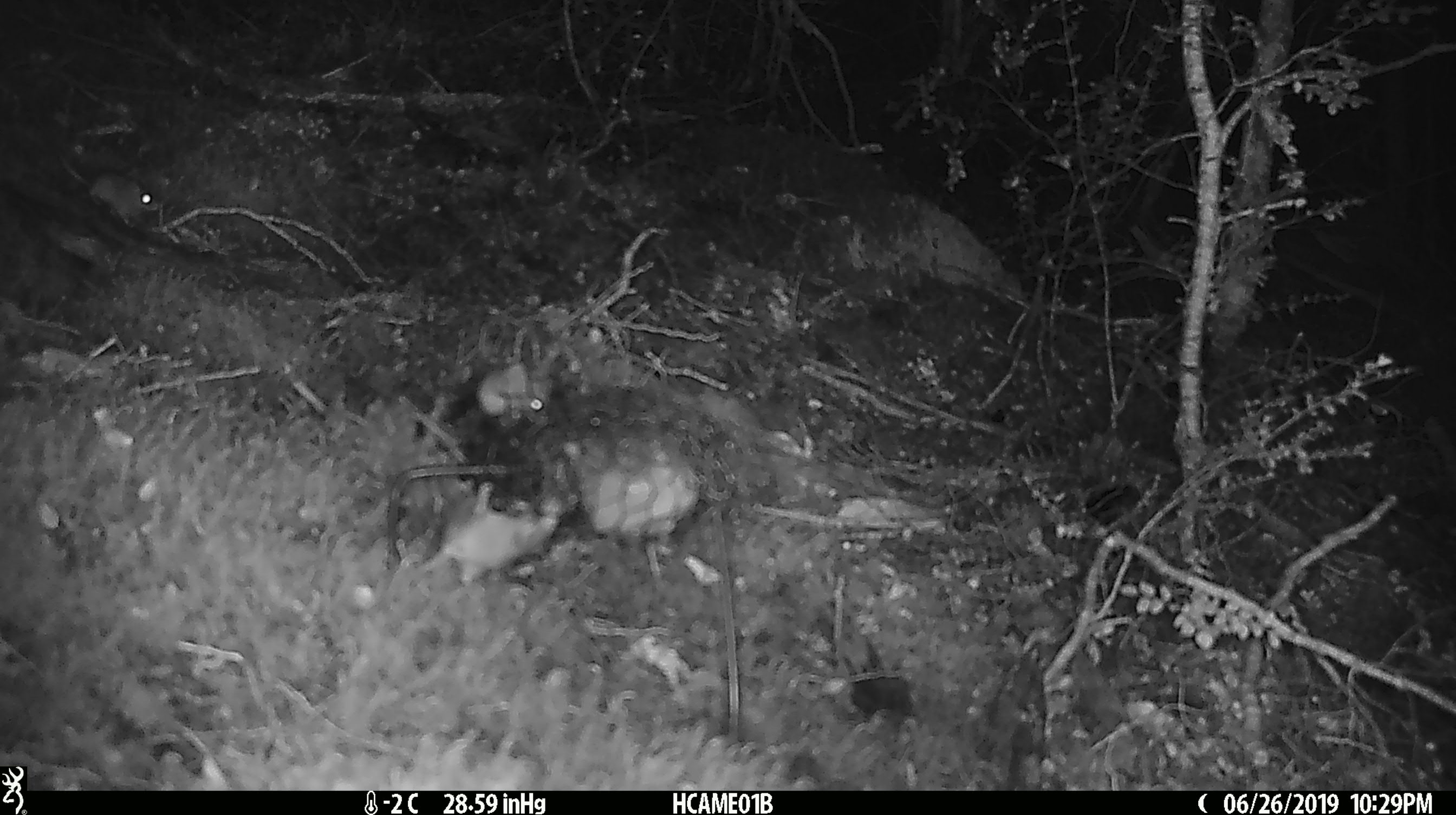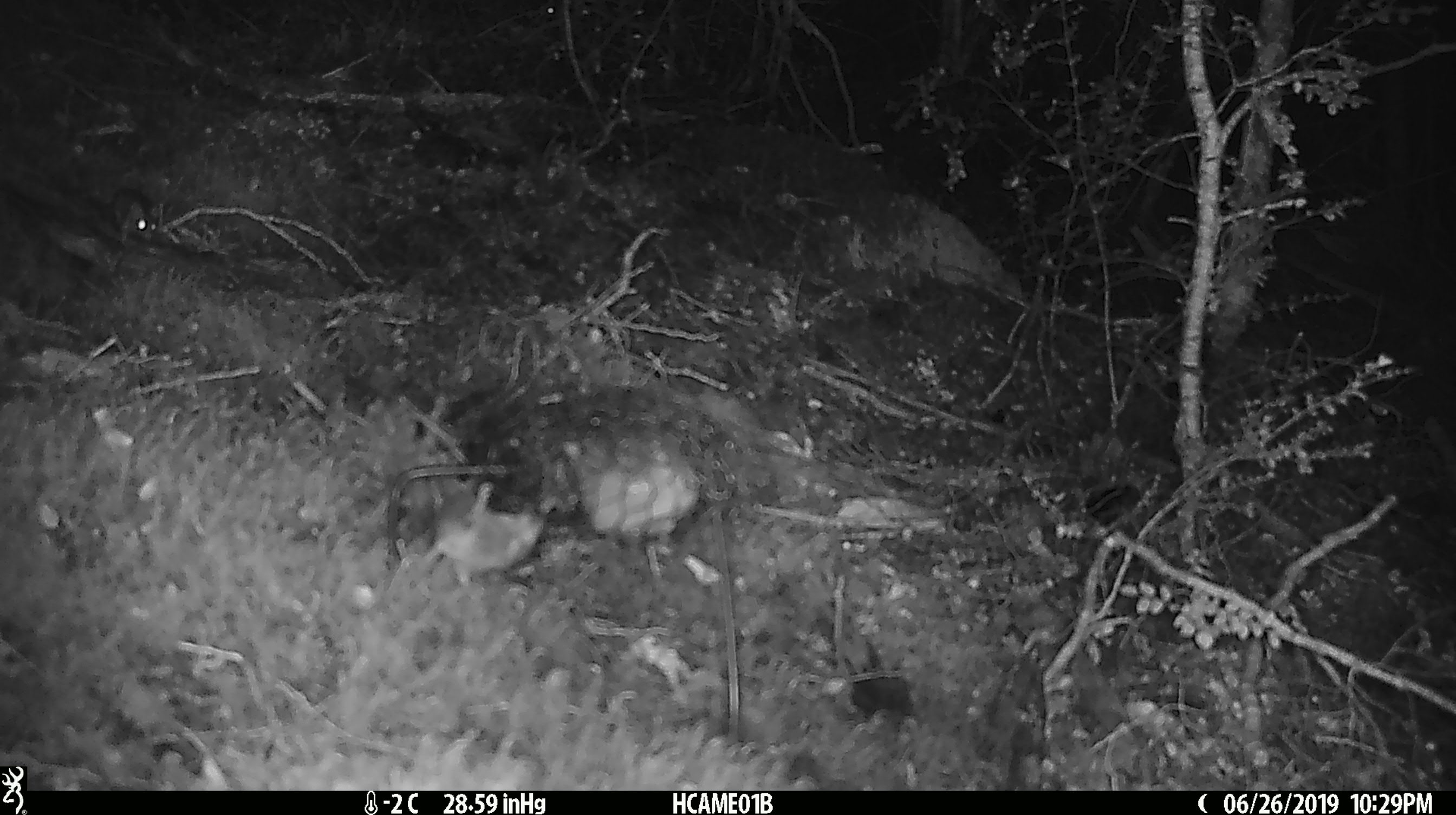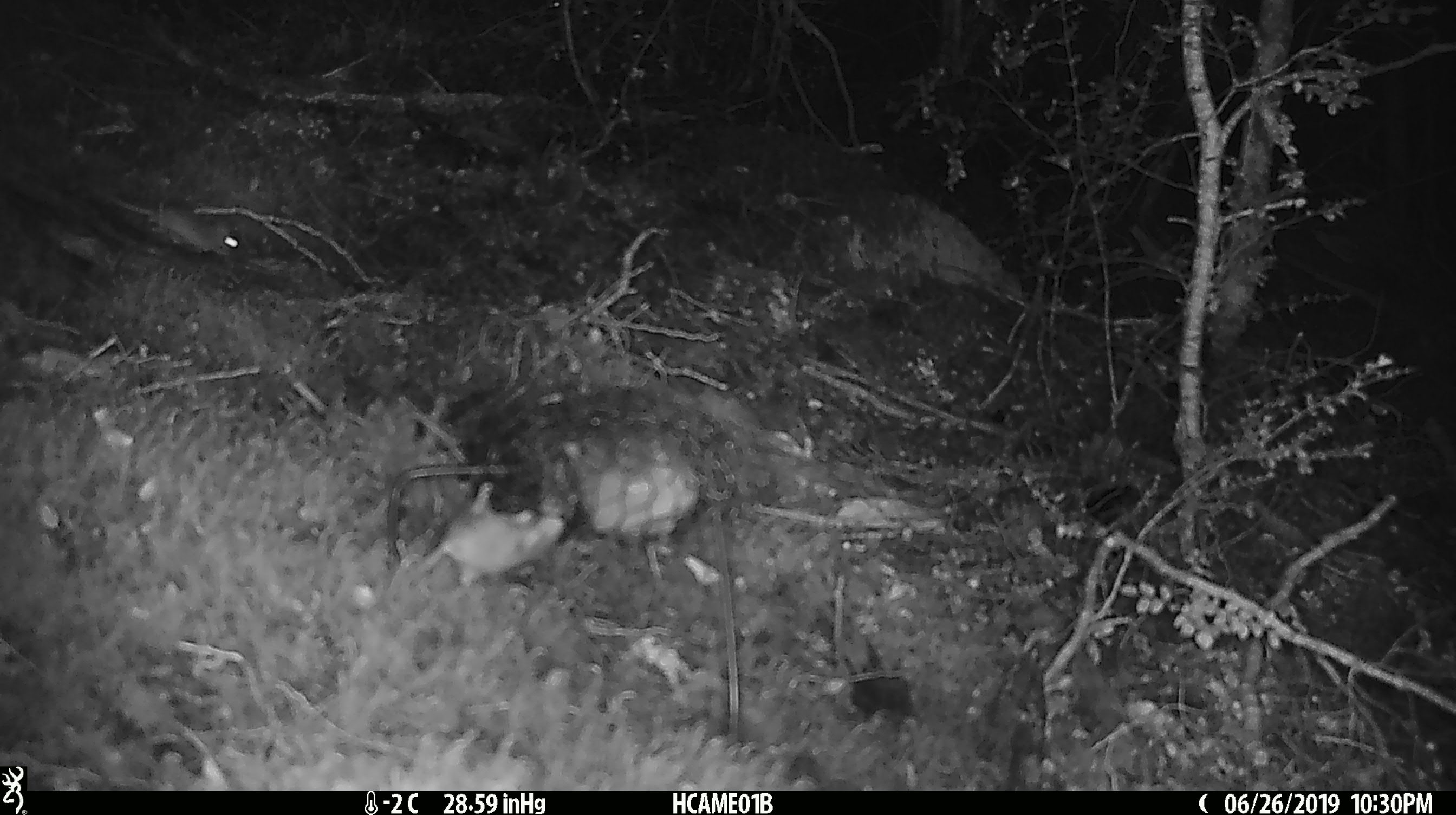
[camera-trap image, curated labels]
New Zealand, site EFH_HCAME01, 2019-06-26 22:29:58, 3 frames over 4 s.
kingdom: Animalia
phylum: Chordata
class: Mammalia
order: Rodentia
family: Muridae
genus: Mus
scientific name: Mus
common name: mouse